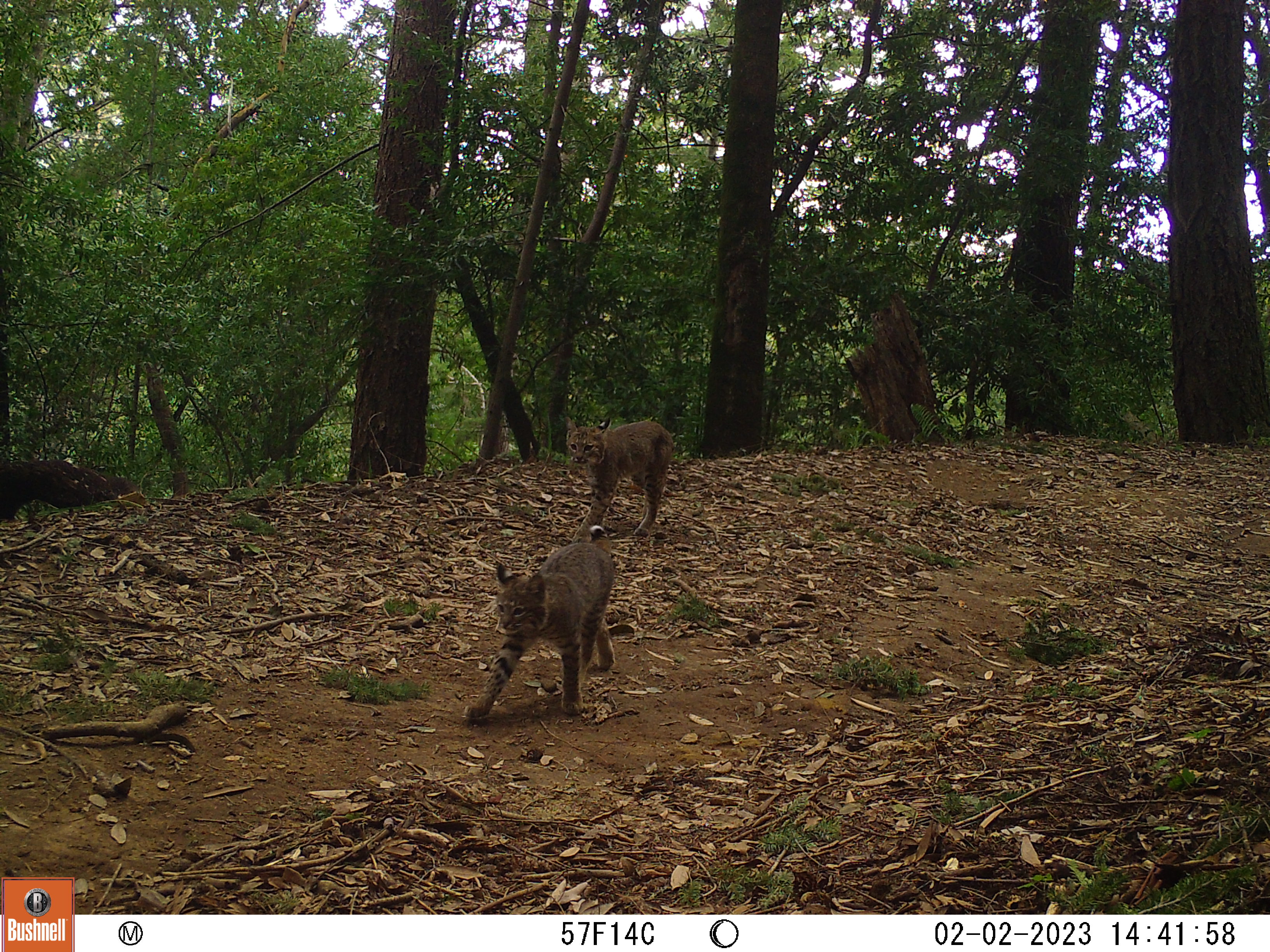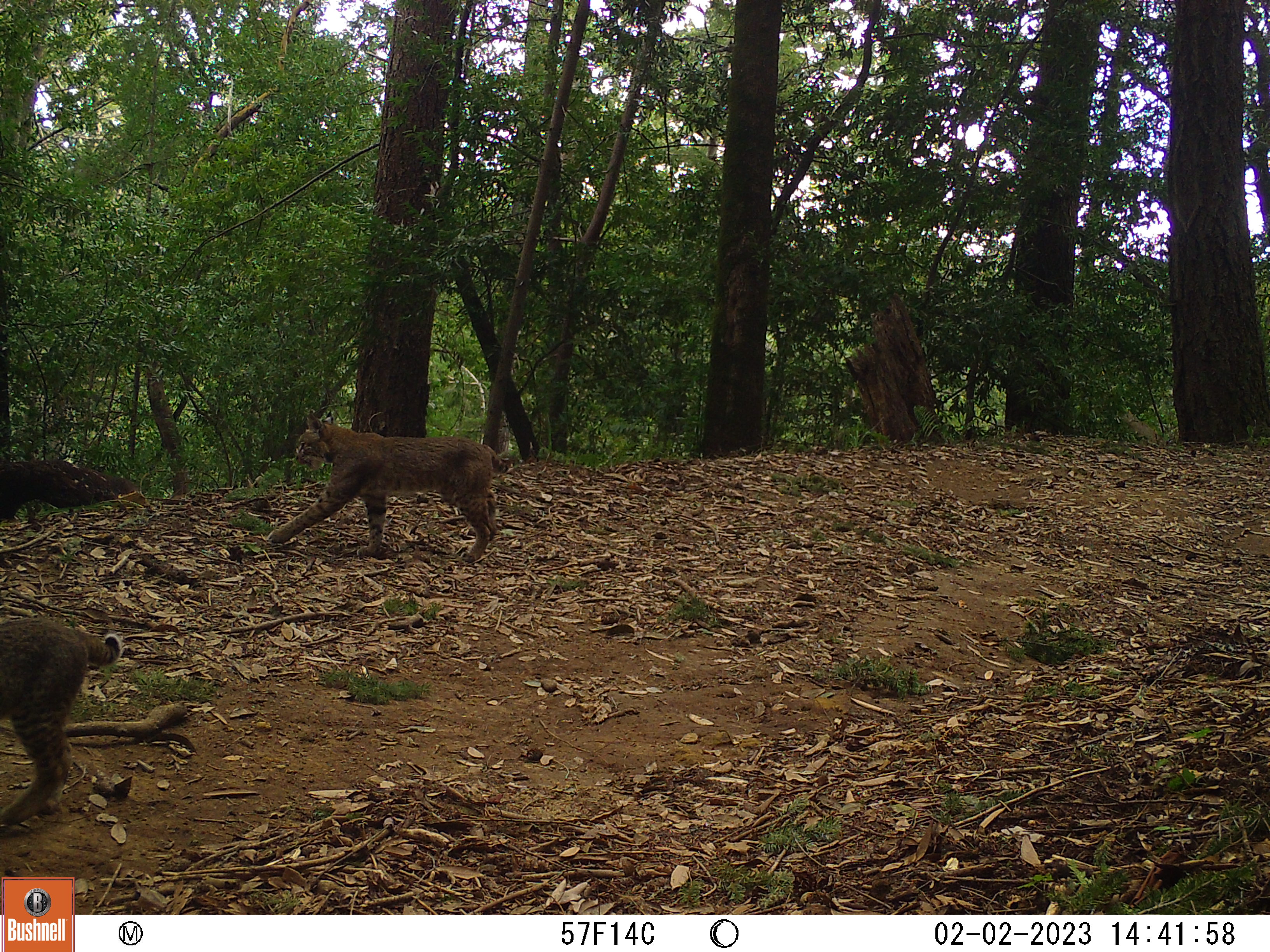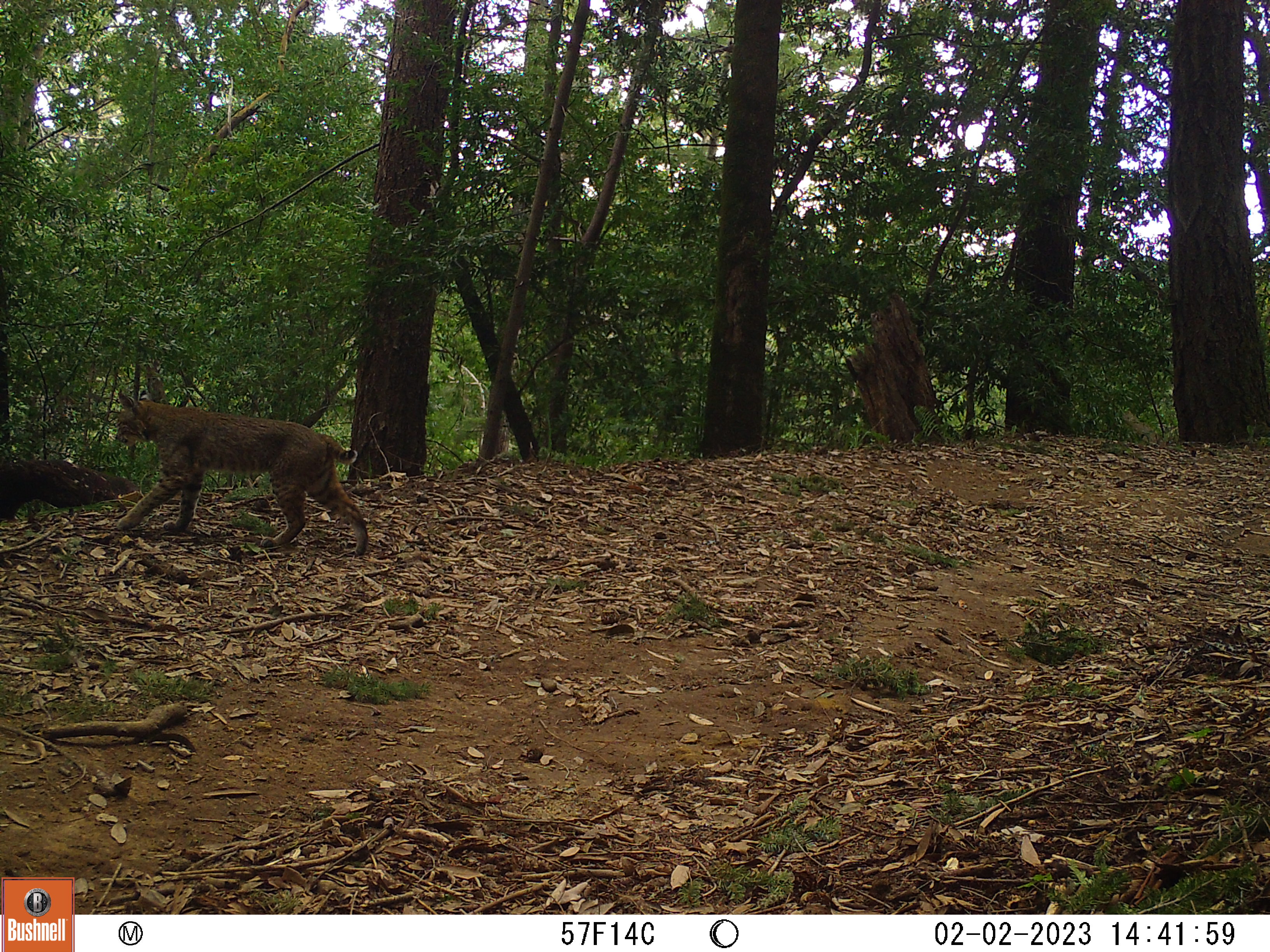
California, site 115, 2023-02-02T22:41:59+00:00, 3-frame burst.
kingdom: Animalia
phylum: Chordata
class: Mammalia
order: Carnivora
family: Felidae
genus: Lynx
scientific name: Lynx rufus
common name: bobcat